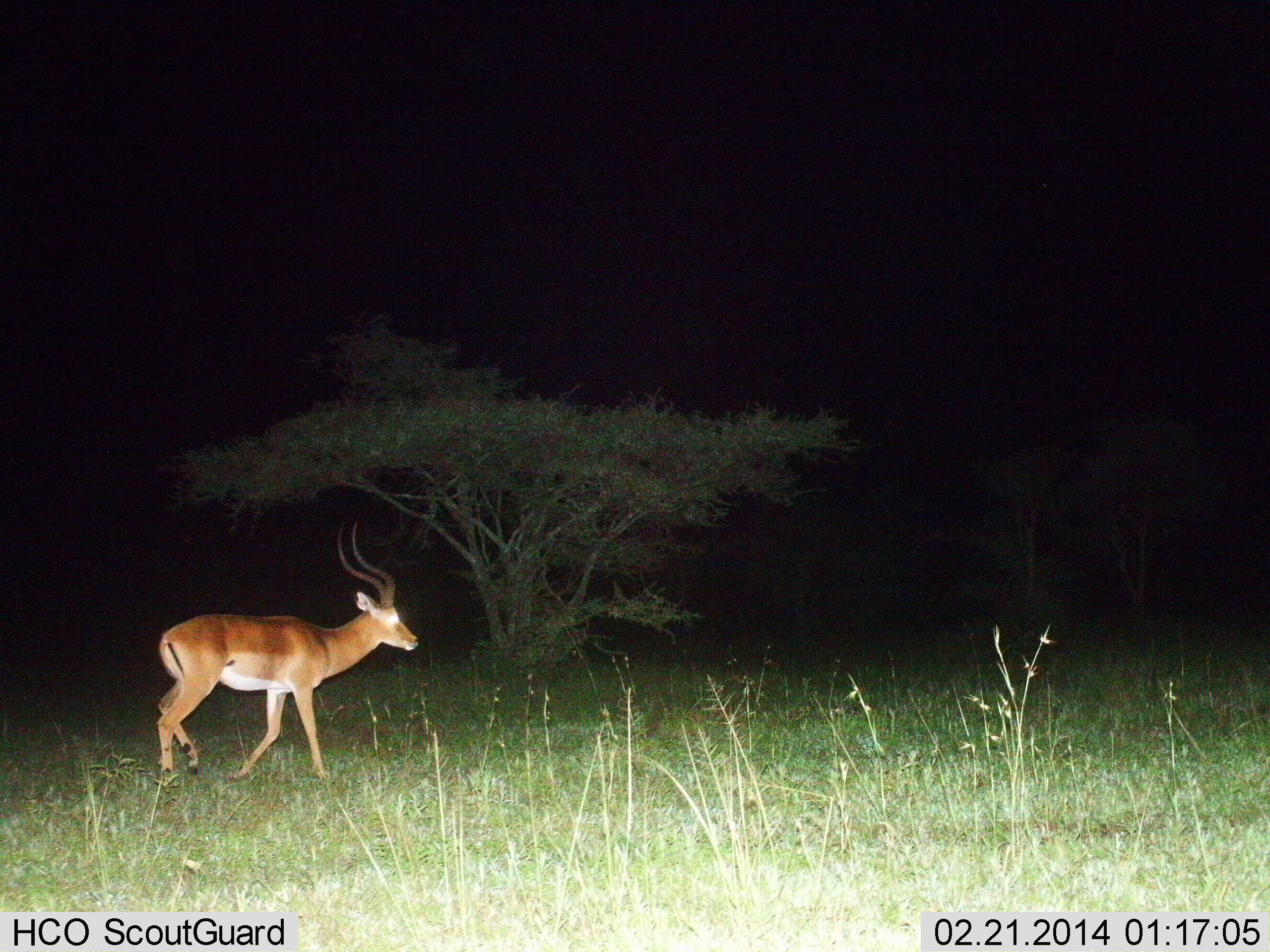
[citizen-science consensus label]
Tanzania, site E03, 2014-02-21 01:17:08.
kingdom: Animalia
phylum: Chordata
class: Mammalia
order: Artiodactyla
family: Bovidae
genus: Aepyceros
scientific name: Aepyceros melampus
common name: impala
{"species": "impala (Aepyceros melampus)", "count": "1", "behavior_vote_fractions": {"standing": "0%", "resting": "0%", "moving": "100%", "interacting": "0%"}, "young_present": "0%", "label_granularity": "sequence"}